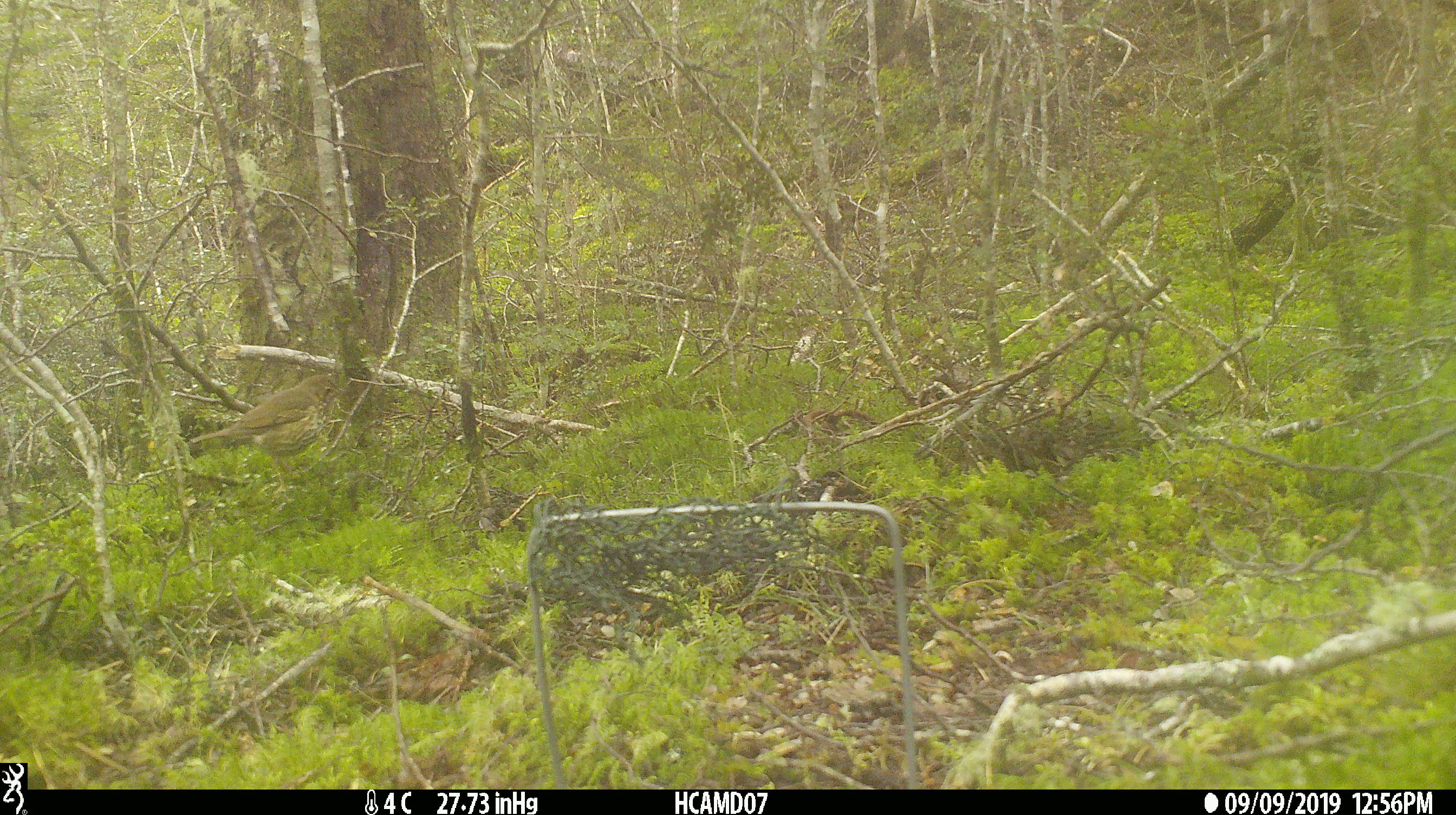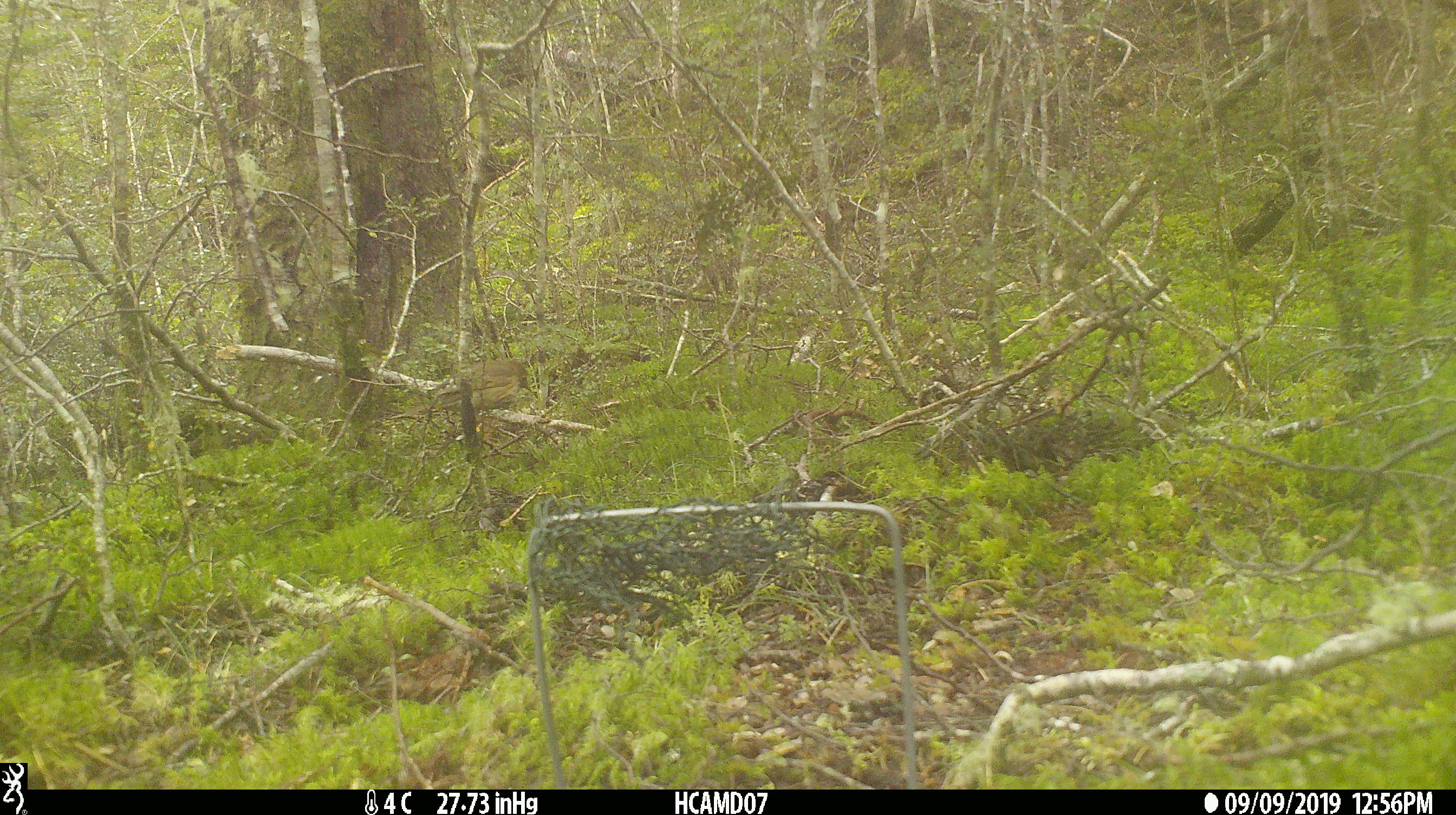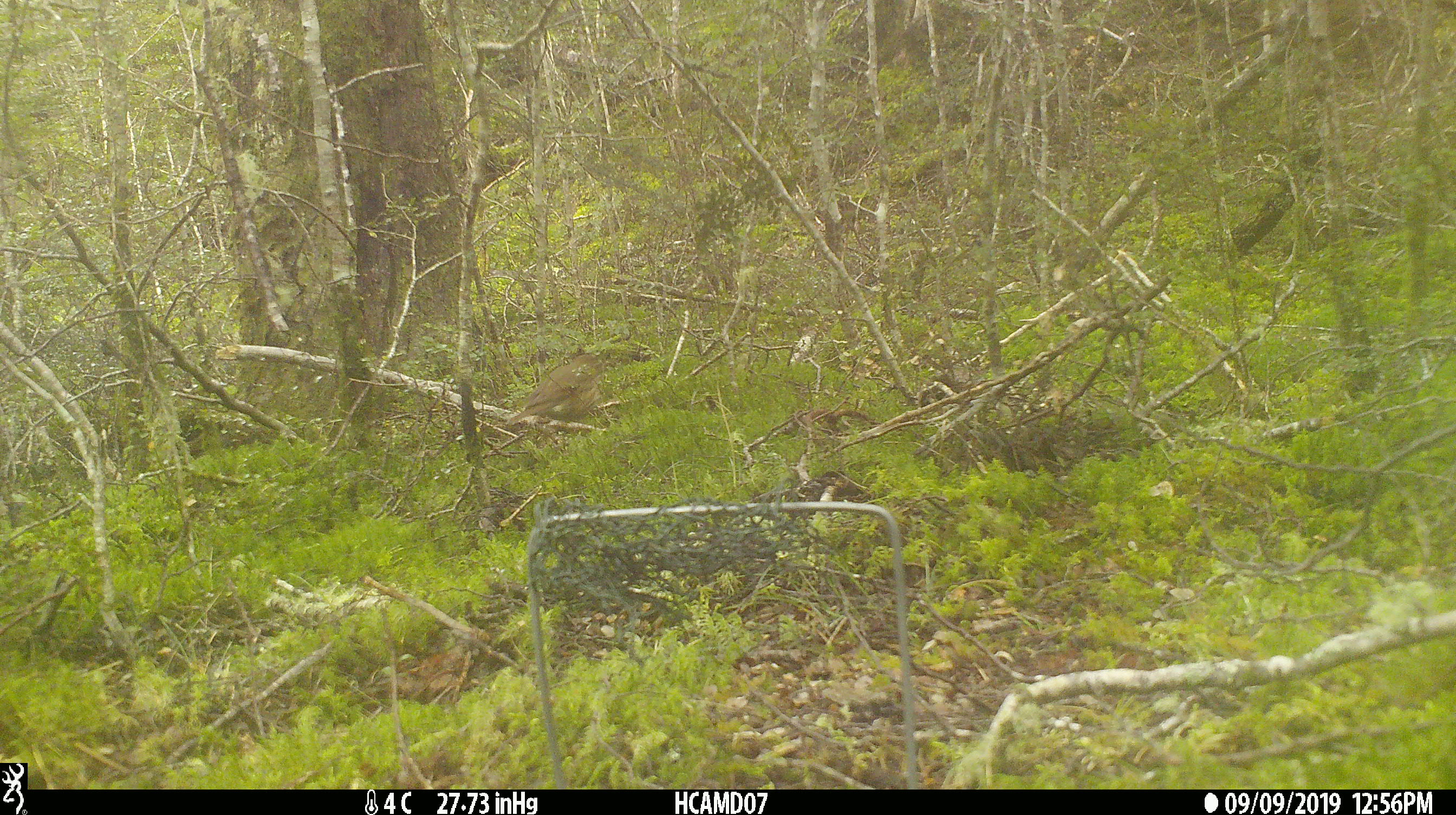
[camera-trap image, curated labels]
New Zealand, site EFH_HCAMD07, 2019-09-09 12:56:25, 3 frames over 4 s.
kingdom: Animalia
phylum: Chordata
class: Aves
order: Passeriformes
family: Turdidae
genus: Turdus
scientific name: Turdus philomelos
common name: song thrush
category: thrush